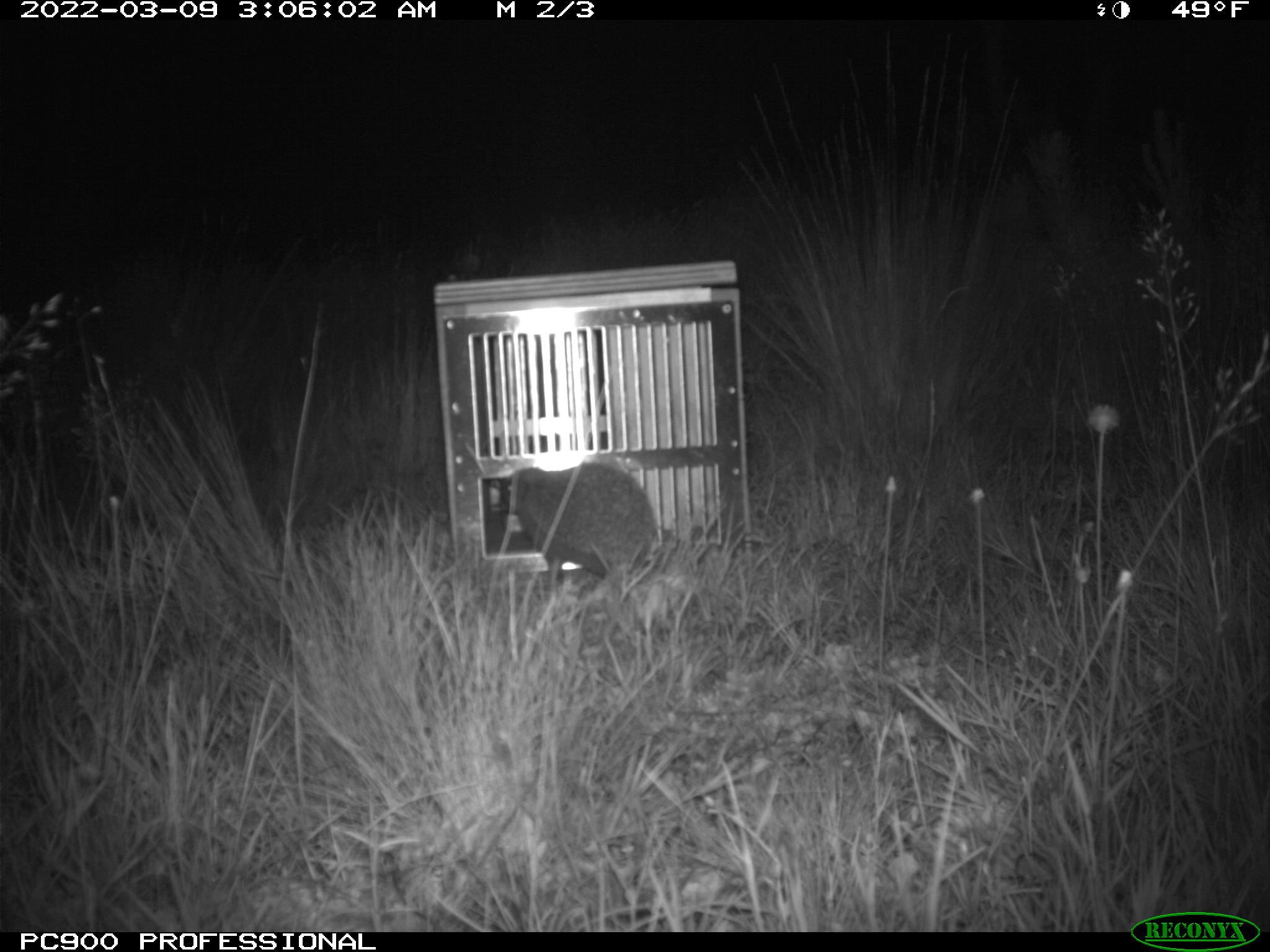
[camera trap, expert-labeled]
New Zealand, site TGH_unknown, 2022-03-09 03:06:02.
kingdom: Animalia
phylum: Chordata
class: Mammalia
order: Eulipotyphla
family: Erinaceidae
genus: Erinaceus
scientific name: Erinaceus europaeus europaeus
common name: european hedgehog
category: hedgehog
Hedgehog (european hedgehog) (Erinaceus europaeus europaeus).